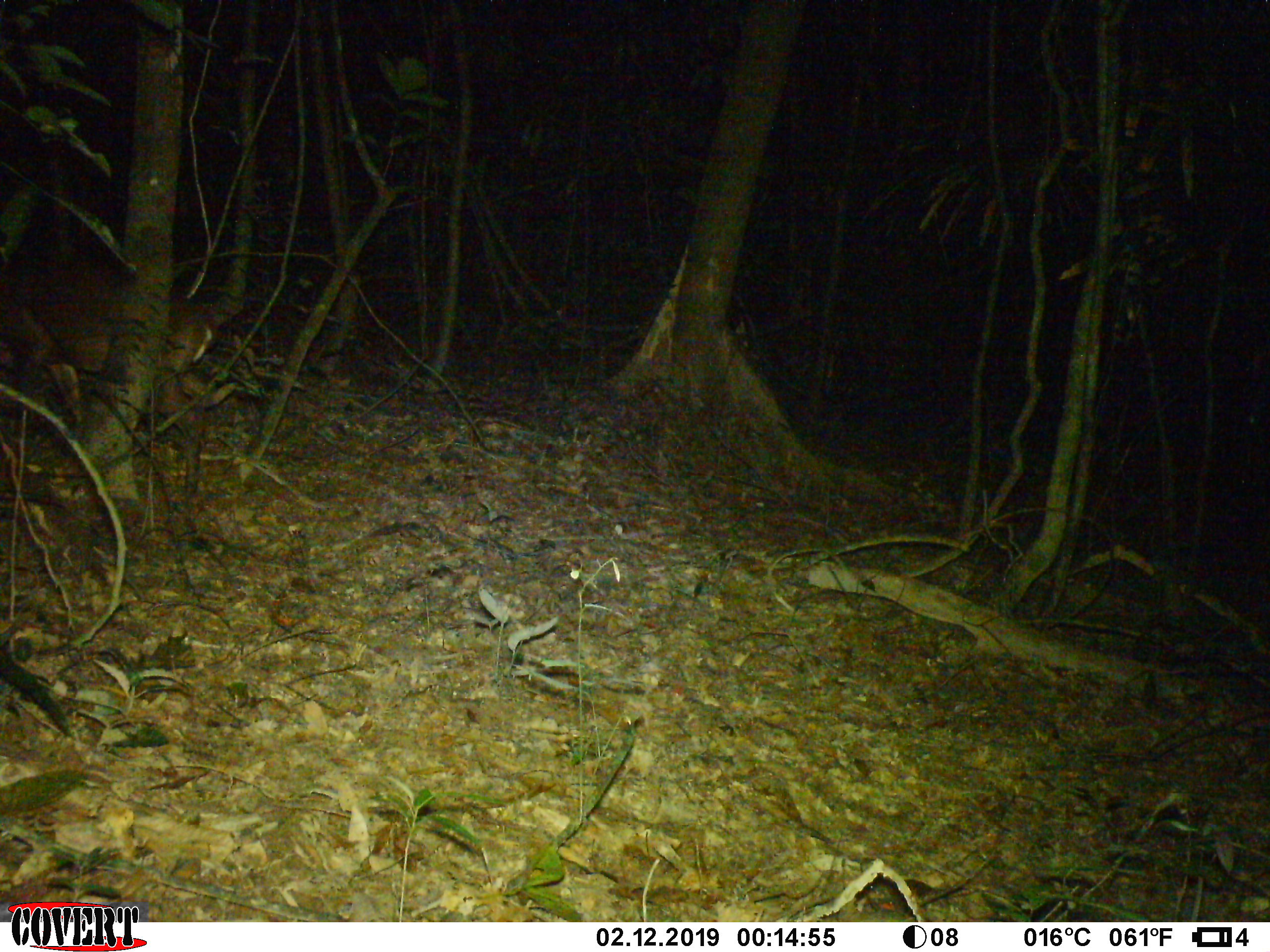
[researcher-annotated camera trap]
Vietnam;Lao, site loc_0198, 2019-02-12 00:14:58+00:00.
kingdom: Animalia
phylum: Chordata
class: Mammalia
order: Artiodactyla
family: Cervidae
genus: Muntiacus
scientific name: Muntiacus vuquangensis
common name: large-antlered muntjac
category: large antlered muntjac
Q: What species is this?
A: Large antlered muntjac (large-antlered muntjac) (Muntiacus vuquangensis).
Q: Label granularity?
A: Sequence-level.